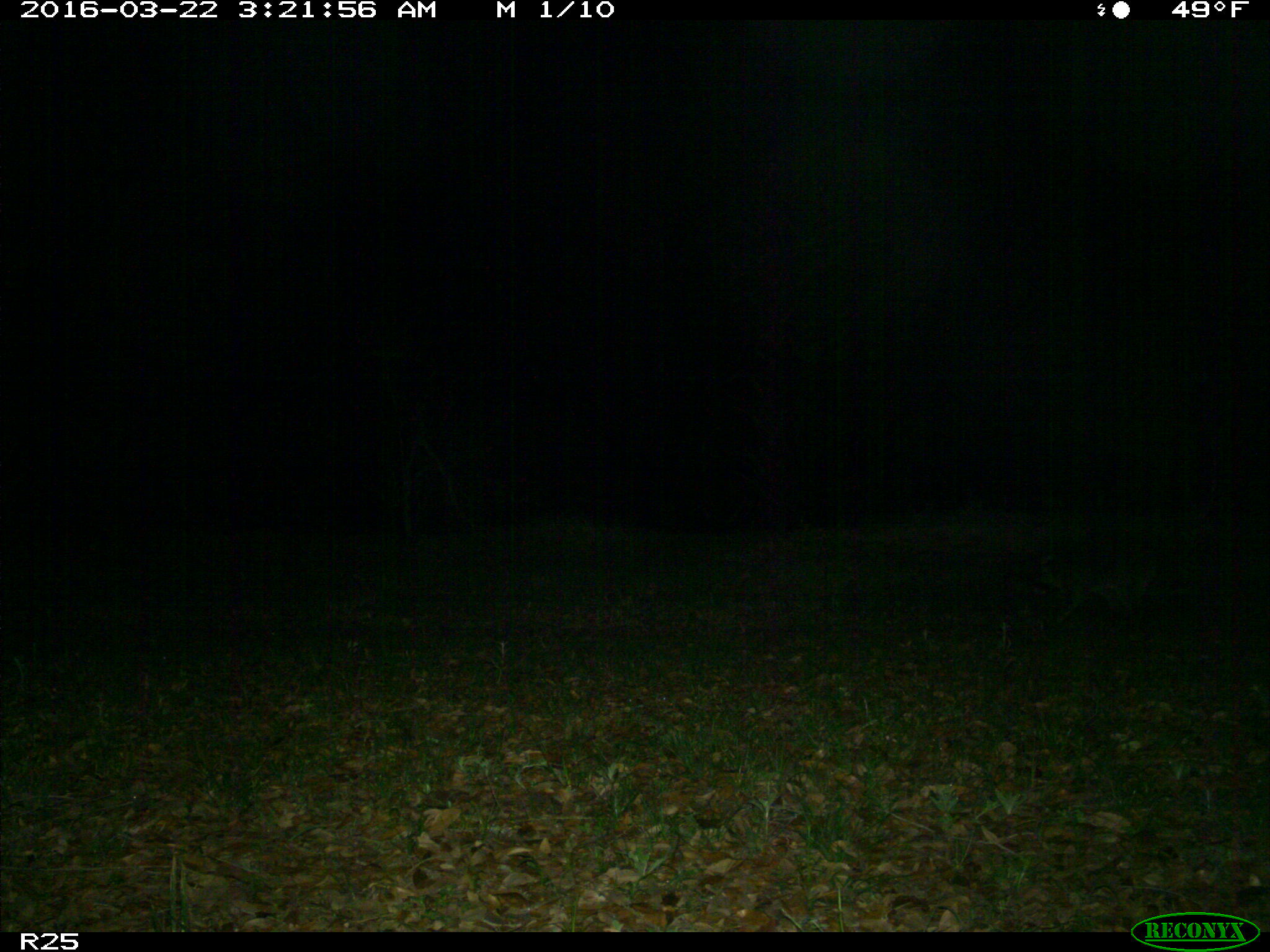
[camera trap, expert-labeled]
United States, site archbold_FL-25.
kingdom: Animalia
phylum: Chordata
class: Mammalia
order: Carnivora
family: Procyonidae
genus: Procyon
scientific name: Procyon lotor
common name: common raccoon